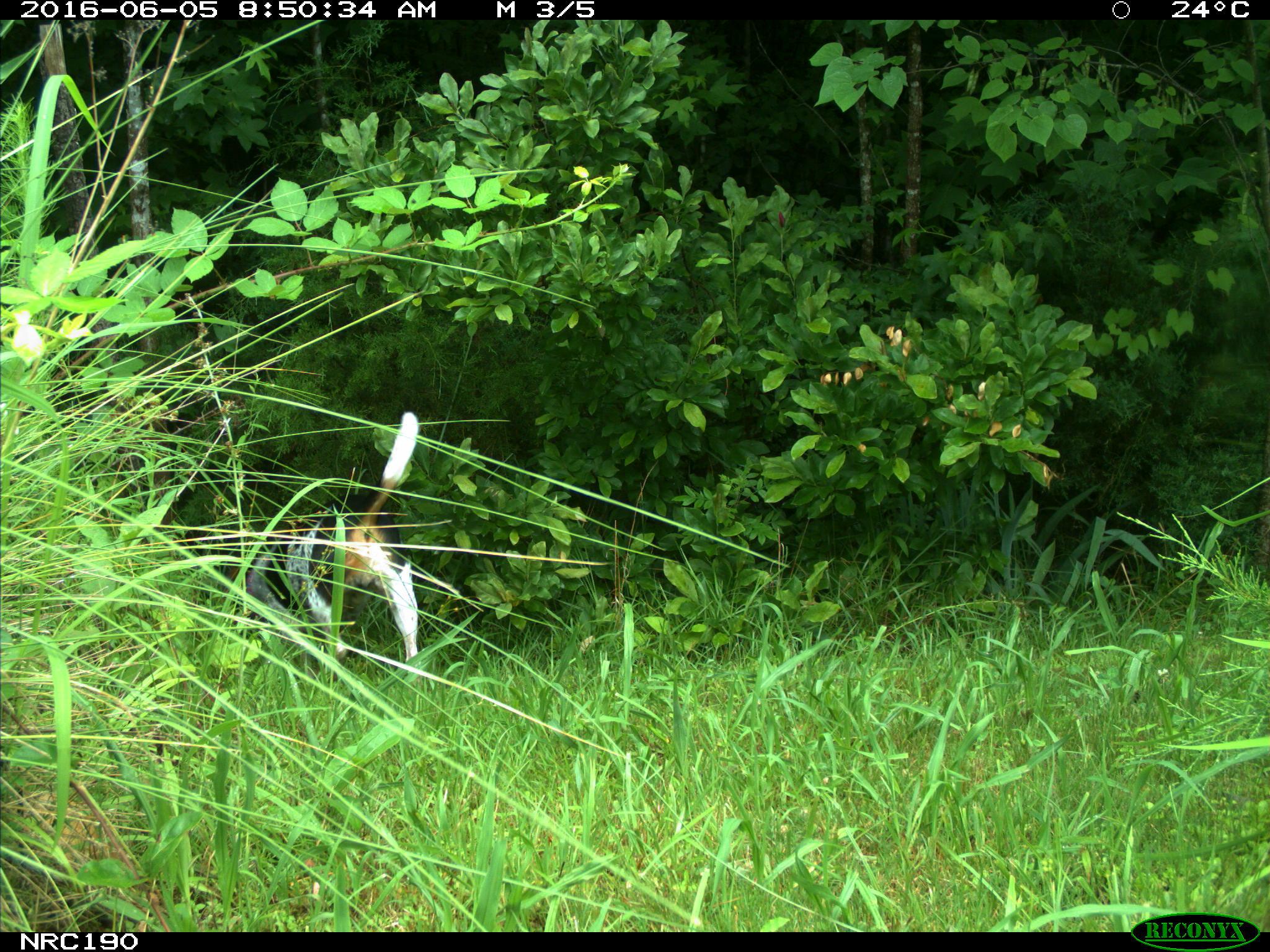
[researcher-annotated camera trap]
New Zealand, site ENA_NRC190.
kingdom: Animalia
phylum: Chordata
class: Mammalia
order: Carnivora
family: Canidae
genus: Canis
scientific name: Canis familiaris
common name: domestic dog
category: dog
Dog (domestic dog) (Canis familiaris).